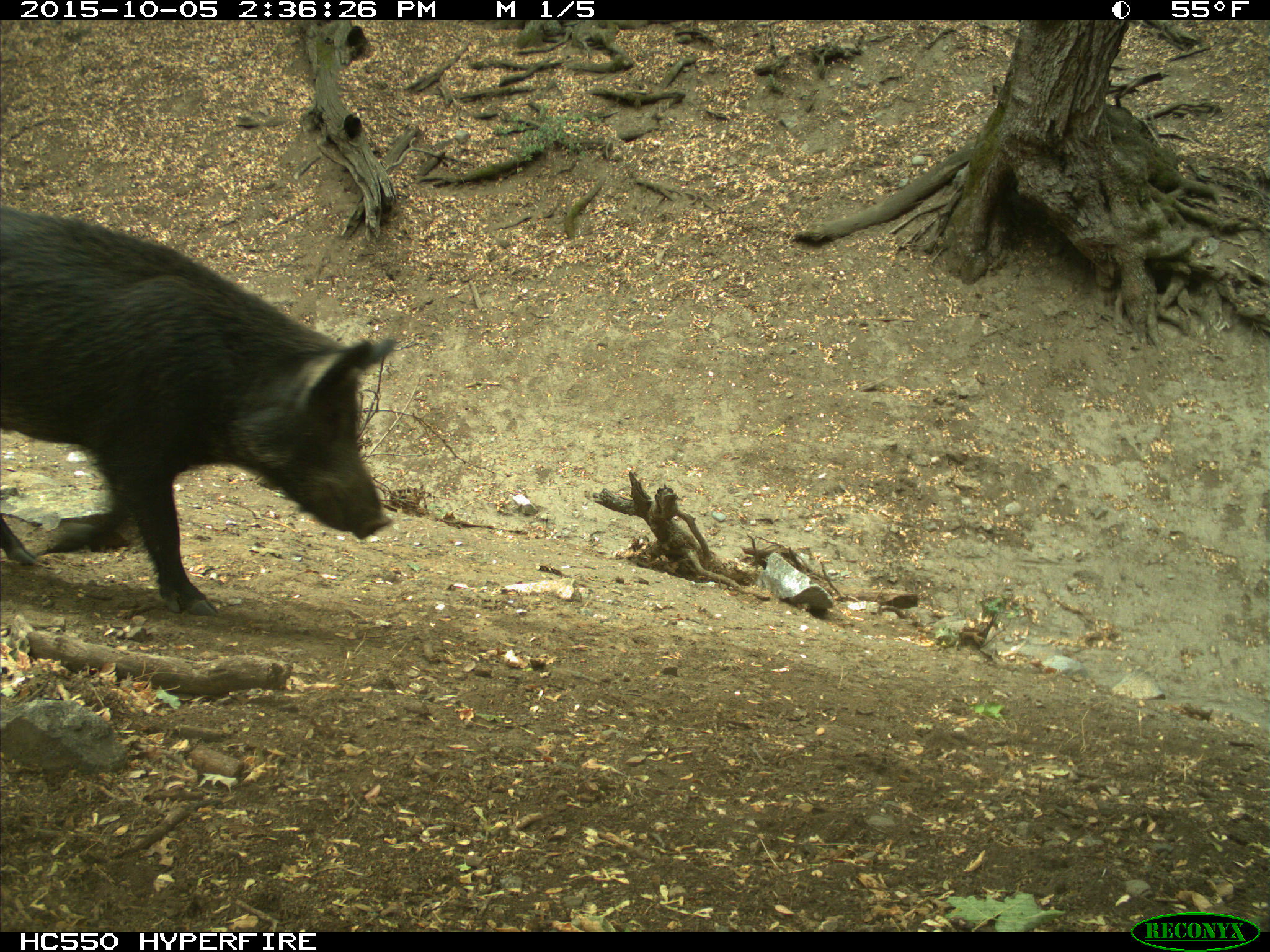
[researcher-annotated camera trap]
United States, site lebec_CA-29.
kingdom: Animalia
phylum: Chordata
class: Mammalia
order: Artiodactyla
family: Suidae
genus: Sus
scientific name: Sus scrofa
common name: wild boar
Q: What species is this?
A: Sus scrofa (wild boar).